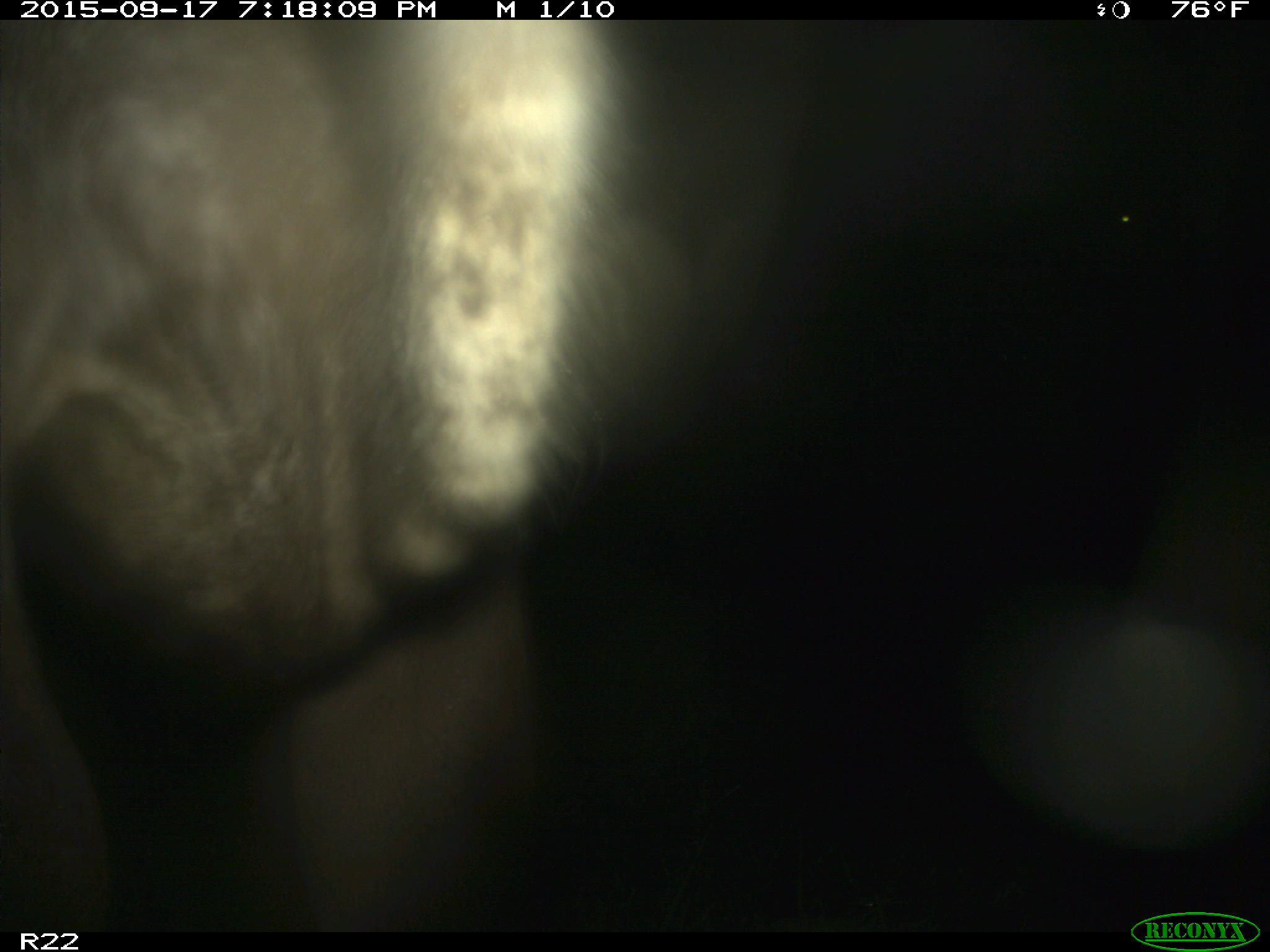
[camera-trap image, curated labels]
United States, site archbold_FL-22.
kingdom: Animalia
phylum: Chordata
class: Mammalia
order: Artiodactyla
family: Bovidae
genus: Bos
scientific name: Bos taurus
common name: domestic cow